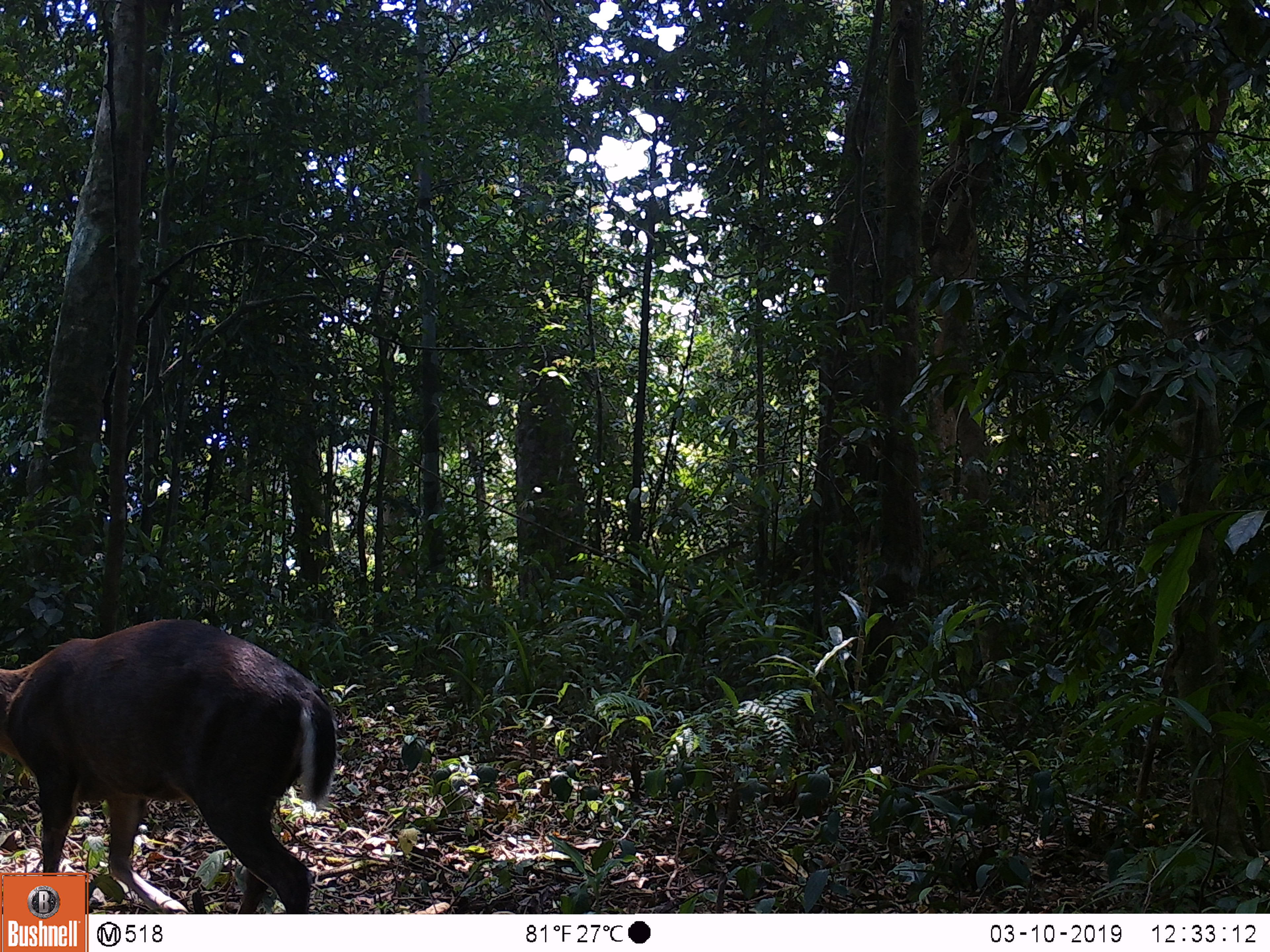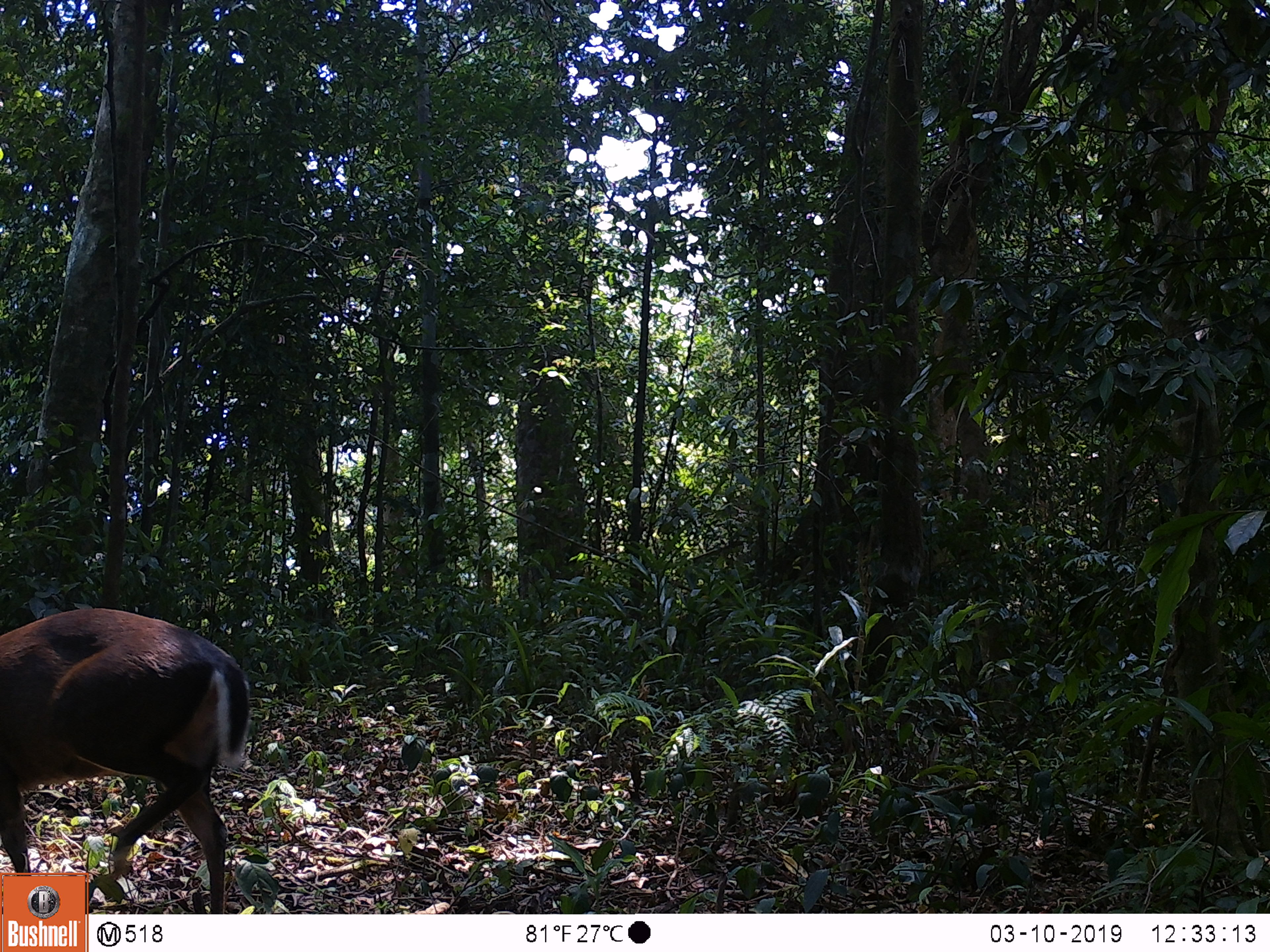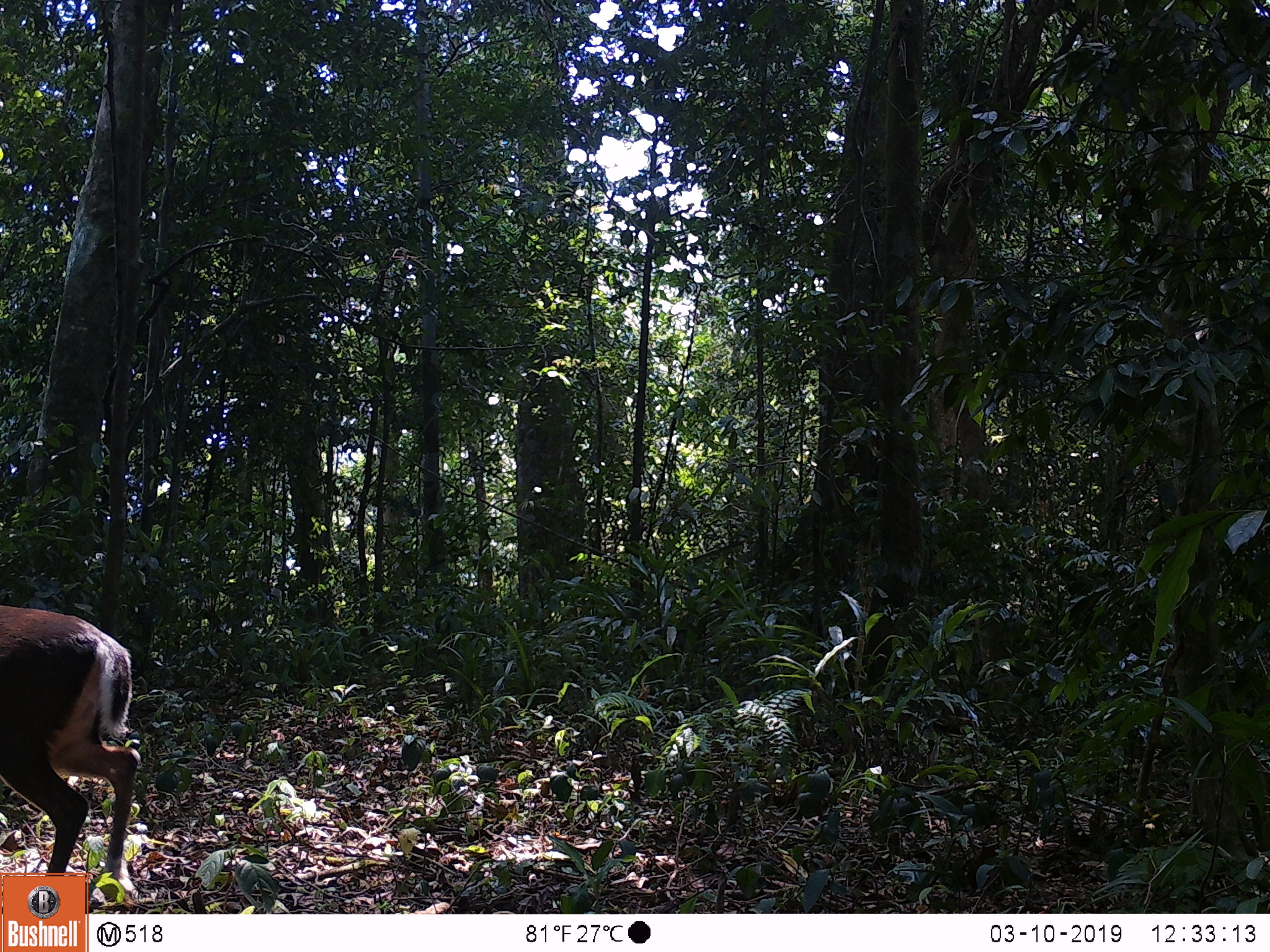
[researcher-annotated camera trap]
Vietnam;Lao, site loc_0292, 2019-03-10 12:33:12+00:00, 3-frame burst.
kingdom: Animalia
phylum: Chordata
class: Mammalia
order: Artiodactyla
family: Cervidae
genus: Muntiacus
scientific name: Muntiacus rooseveltorum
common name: roosevelt's muntjac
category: roosevelts muntjac group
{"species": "roosevelts muntjac group (roosevelt's muntjac) (Muntiacus rooseveltorum)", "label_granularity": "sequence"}